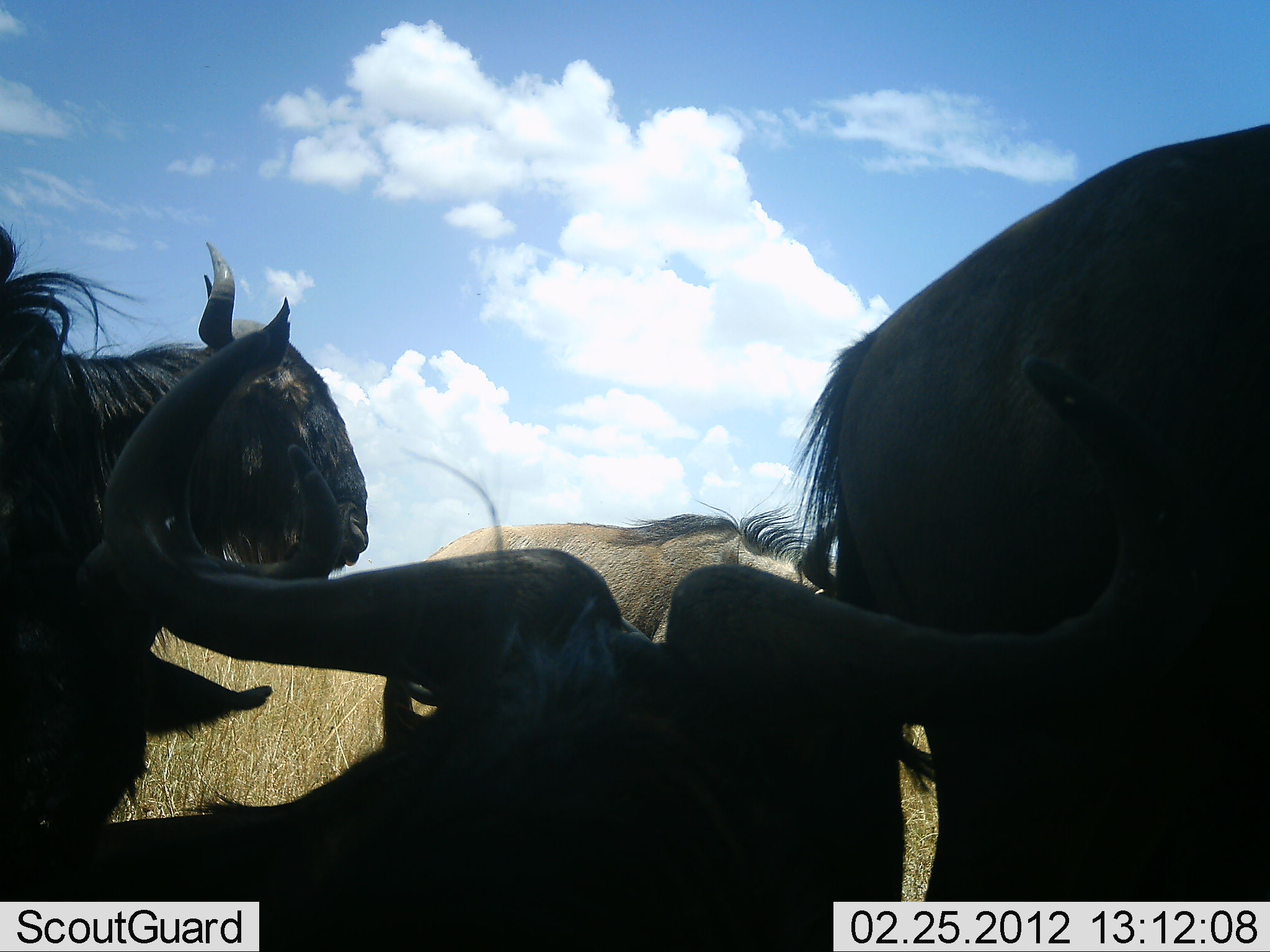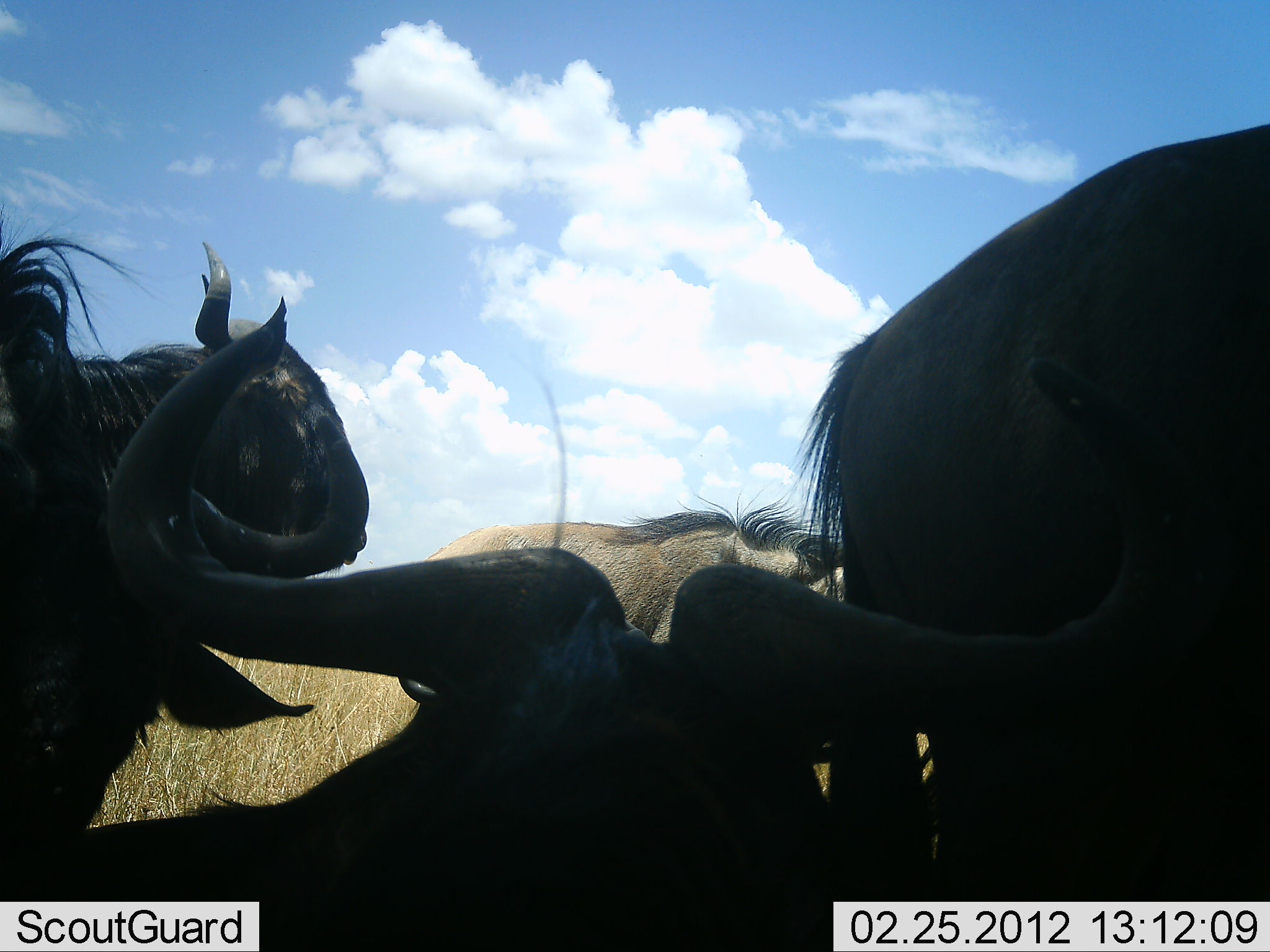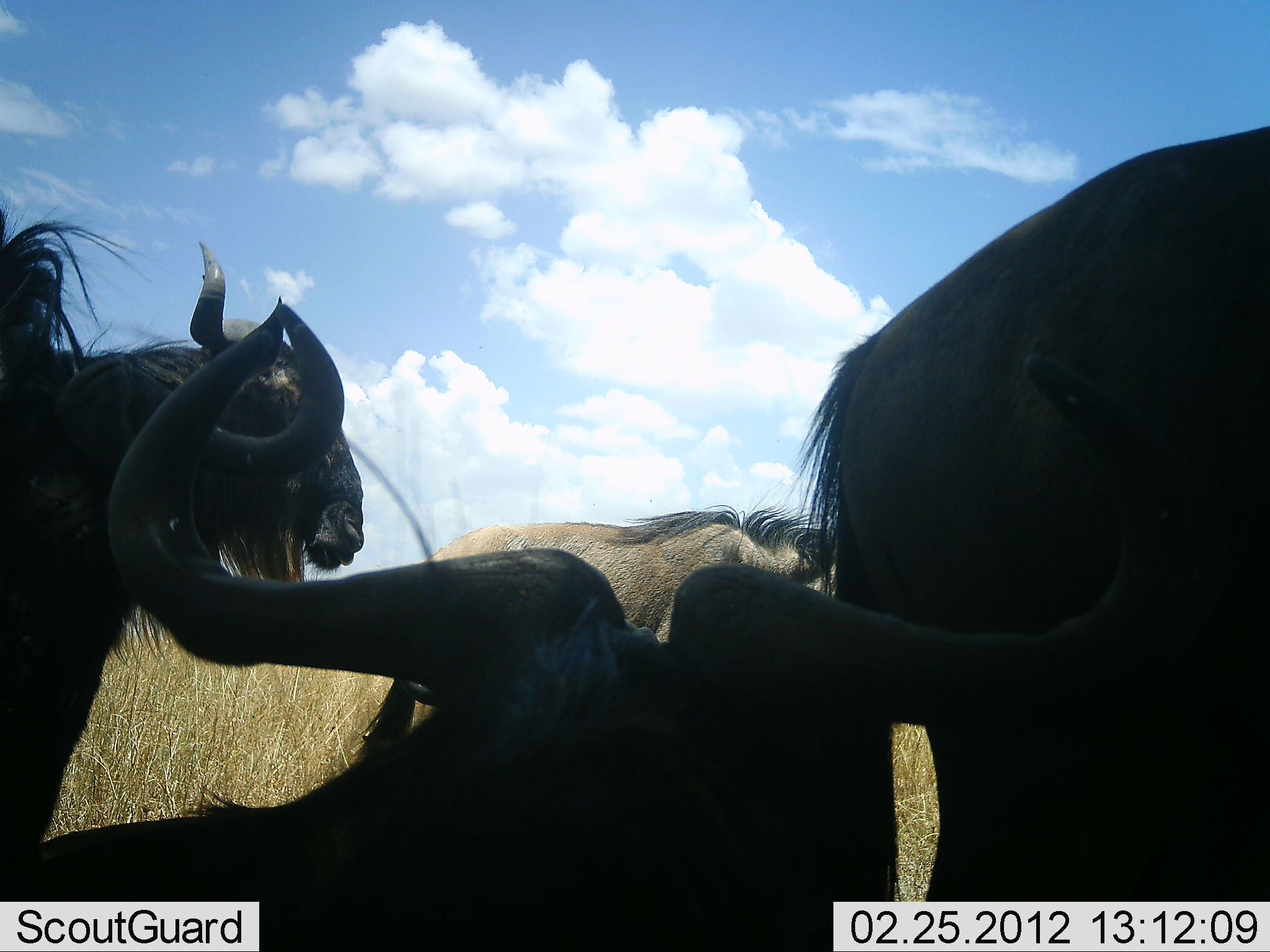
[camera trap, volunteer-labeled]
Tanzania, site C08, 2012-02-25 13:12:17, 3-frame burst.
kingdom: Animalia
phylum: Chordata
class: Mammalia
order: Artiodactyla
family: Bovidae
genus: Connochaetes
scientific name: Connochaetes taurinus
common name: blue wildebeest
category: wildebeest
Wildebeest (blue wildebeest) (Connochaetes taurinus), count 5. Behavior (volunteer vote fractions): standing 90%, resting 65%, moving 5%, interacting 0%. Young present (vote fraction): 10%. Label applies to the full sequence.